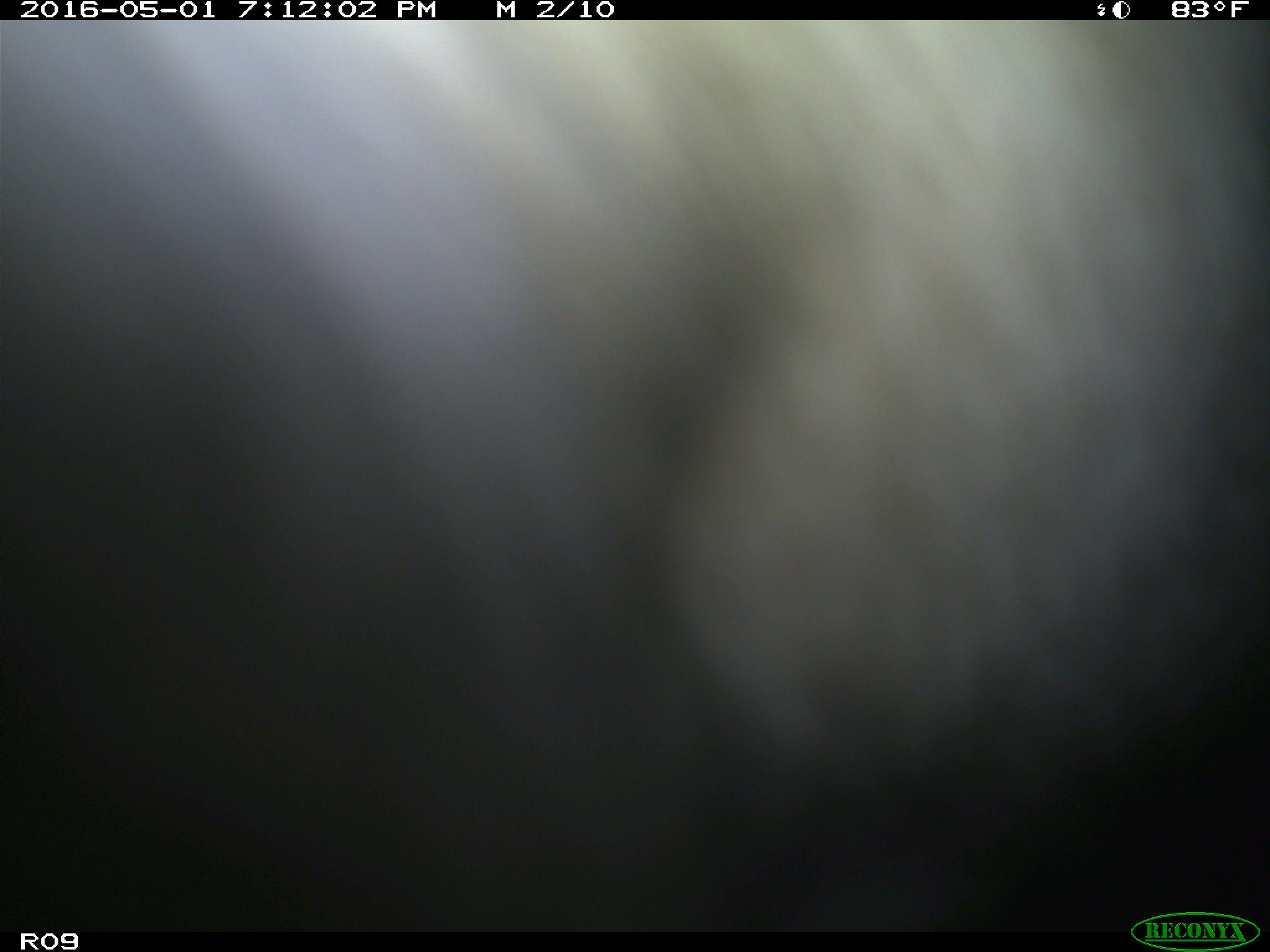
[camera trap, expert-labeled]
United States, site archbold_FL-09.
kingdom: Animalia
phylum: Chordata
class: Mammalia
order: Artiodactyla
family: Bovidae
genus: Bos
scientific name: Bos taurus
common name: domestic cow